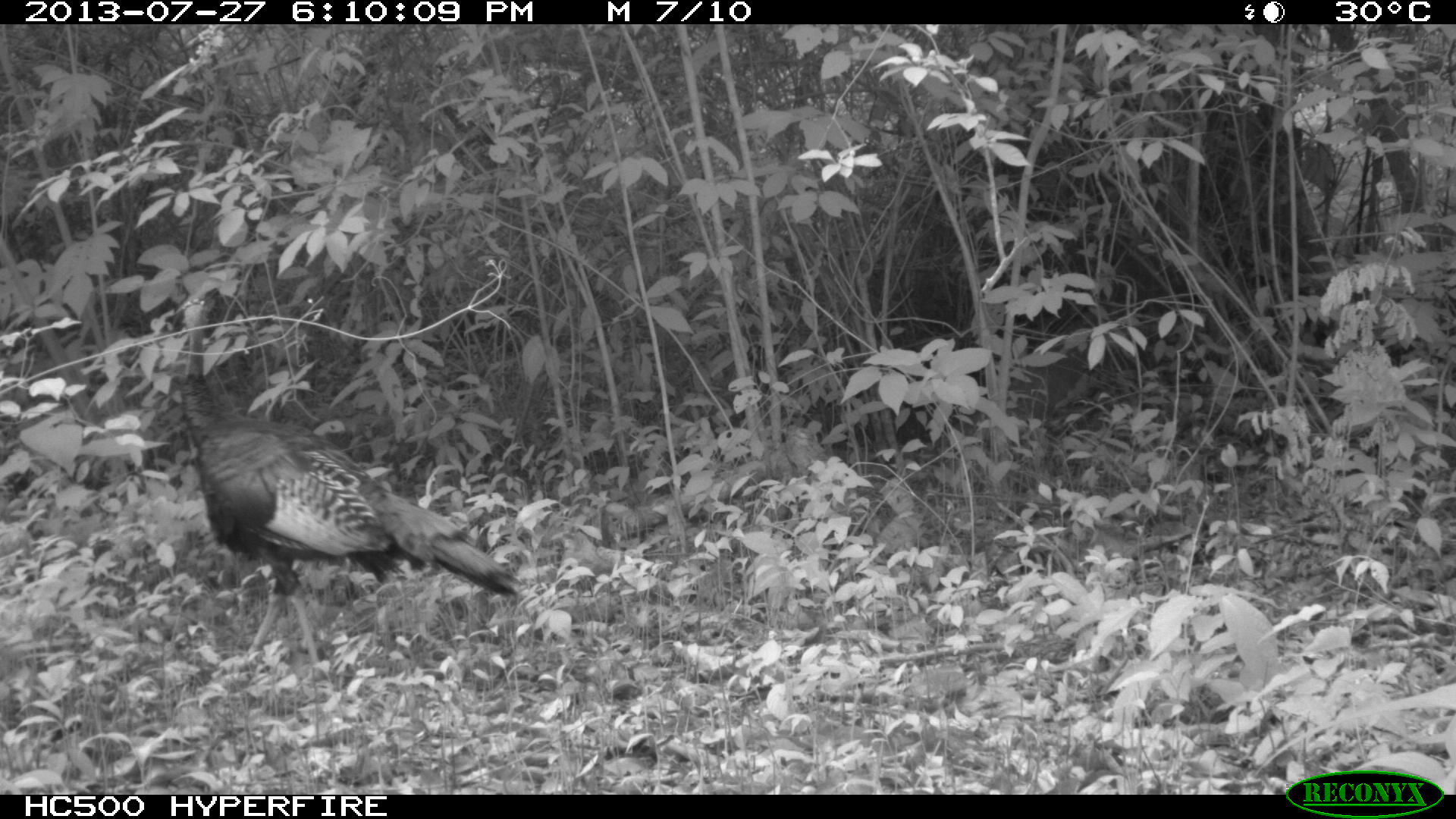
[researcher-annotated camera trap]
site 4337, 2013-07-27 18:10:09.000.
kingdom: Animalia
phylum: Chordata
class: Aves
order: Galliformes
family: Phasianidae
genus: Meleagris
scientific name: Meleagris ocellata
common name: ocellated turkey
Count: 1.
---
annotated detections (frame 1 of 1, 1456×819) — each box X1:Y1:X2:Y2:
meleagris ocellata: 178:297:519:673